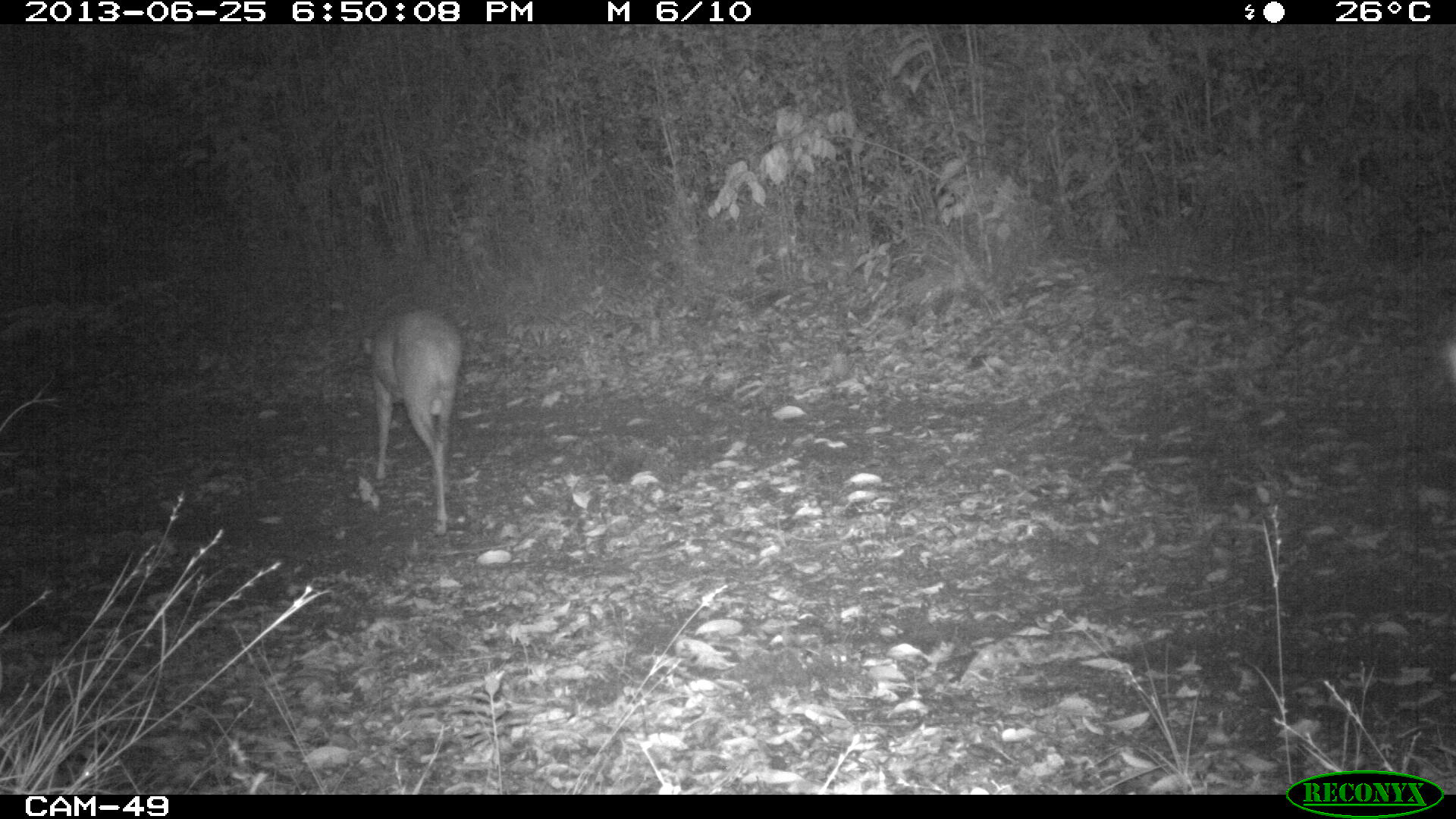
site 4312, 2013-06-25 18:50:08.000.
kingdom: Animalia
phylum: Chordata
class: Mammalia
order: Artiodactyla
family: Cervidae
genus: Mazama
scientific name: Mazama temama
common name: central american red brocket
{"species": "Mazama temama (central american red brocket)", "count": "1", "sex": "male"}